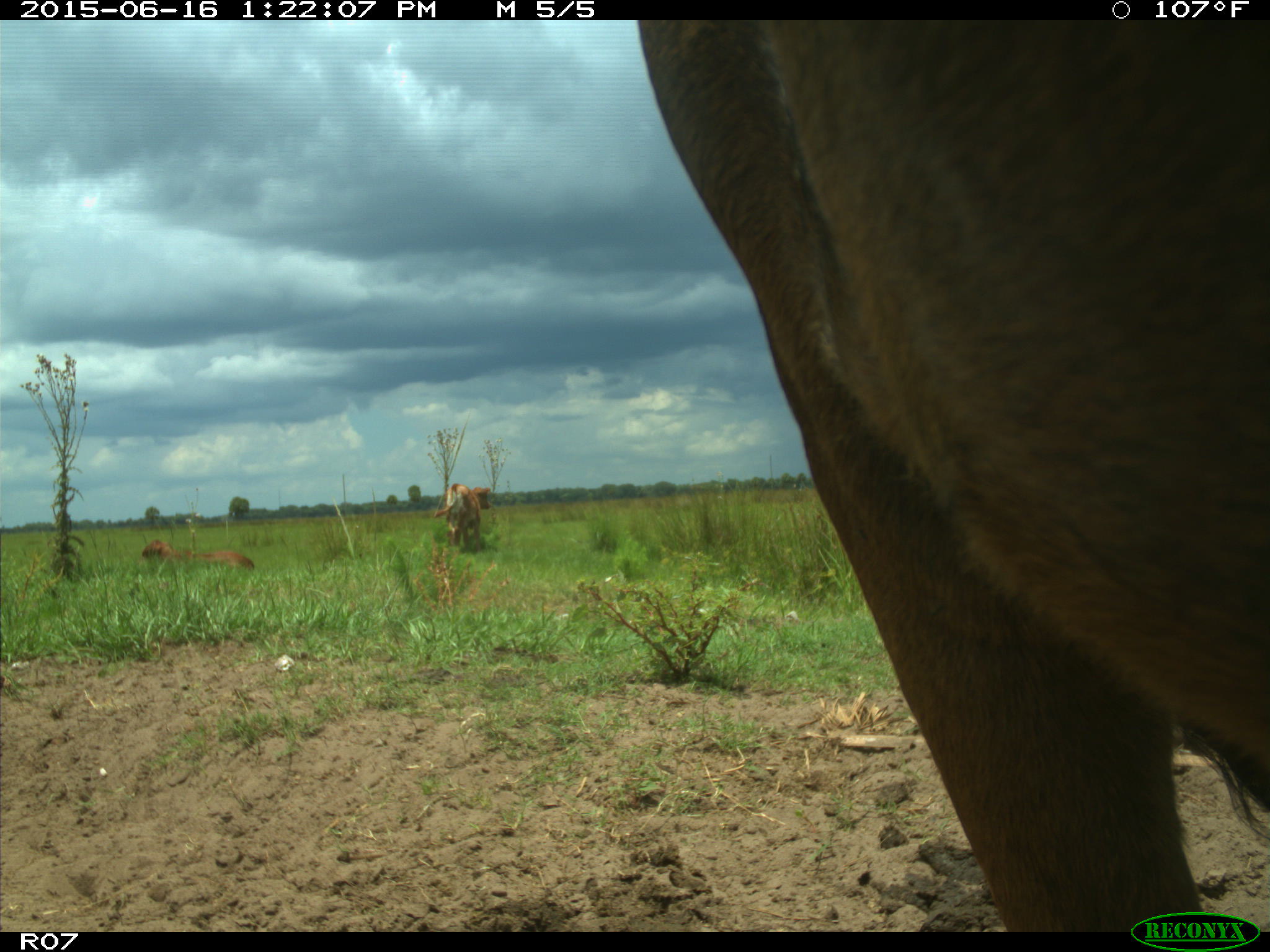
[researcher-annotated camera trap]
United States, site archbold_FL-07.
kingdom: Animalia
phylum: Chordata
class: Mammalia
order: Artiodactyla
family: Bovidae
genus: Bos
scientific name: Bos taurus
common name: domestic cow